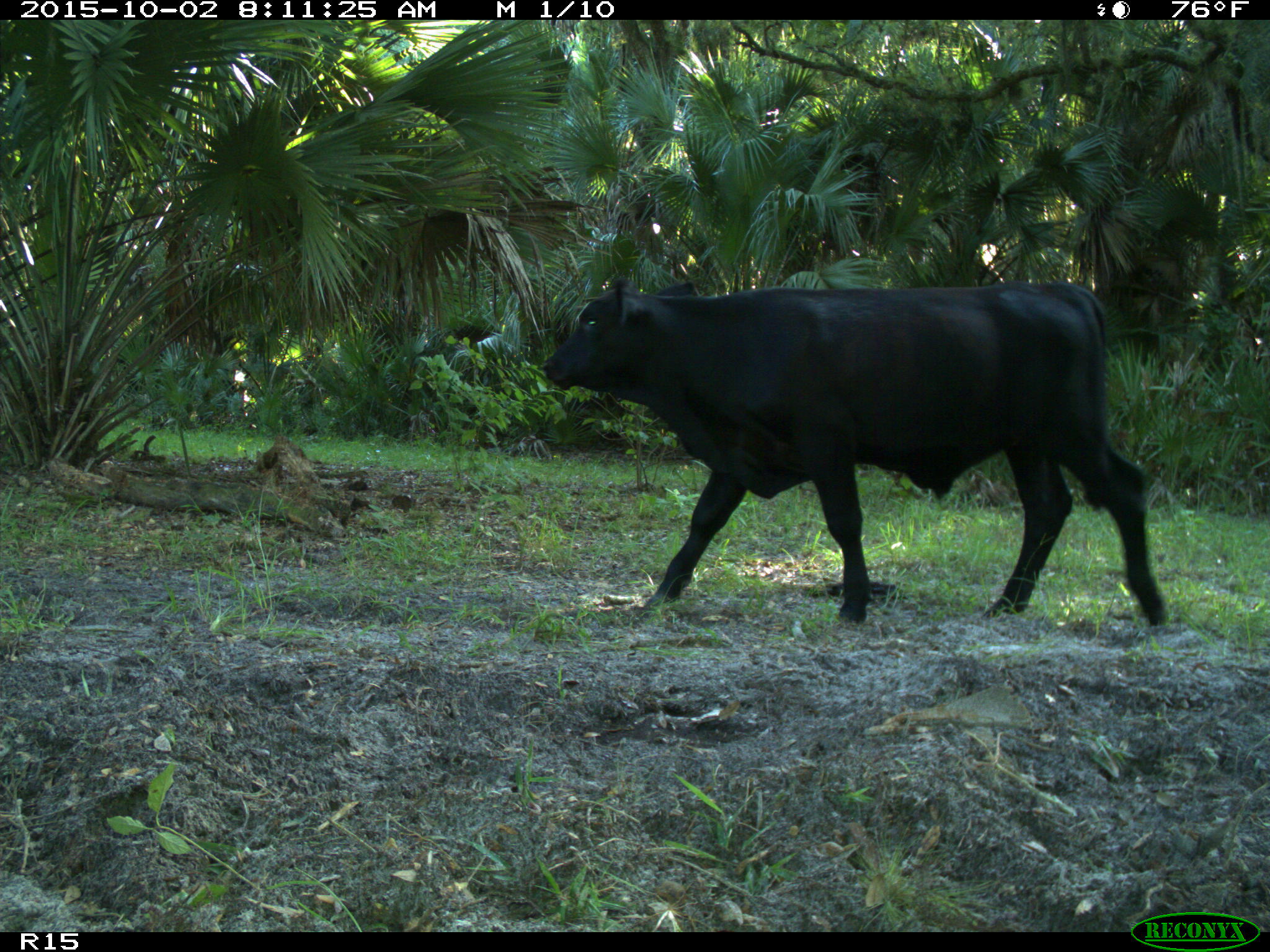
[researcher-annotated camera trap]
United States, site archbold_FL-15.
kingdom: Animalia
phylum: Chordata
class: Mammalia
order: Artiodactyla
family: Bovidae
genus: Bos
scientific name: Bos taurus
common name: domestic cow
Bos taurus (domestic cow).